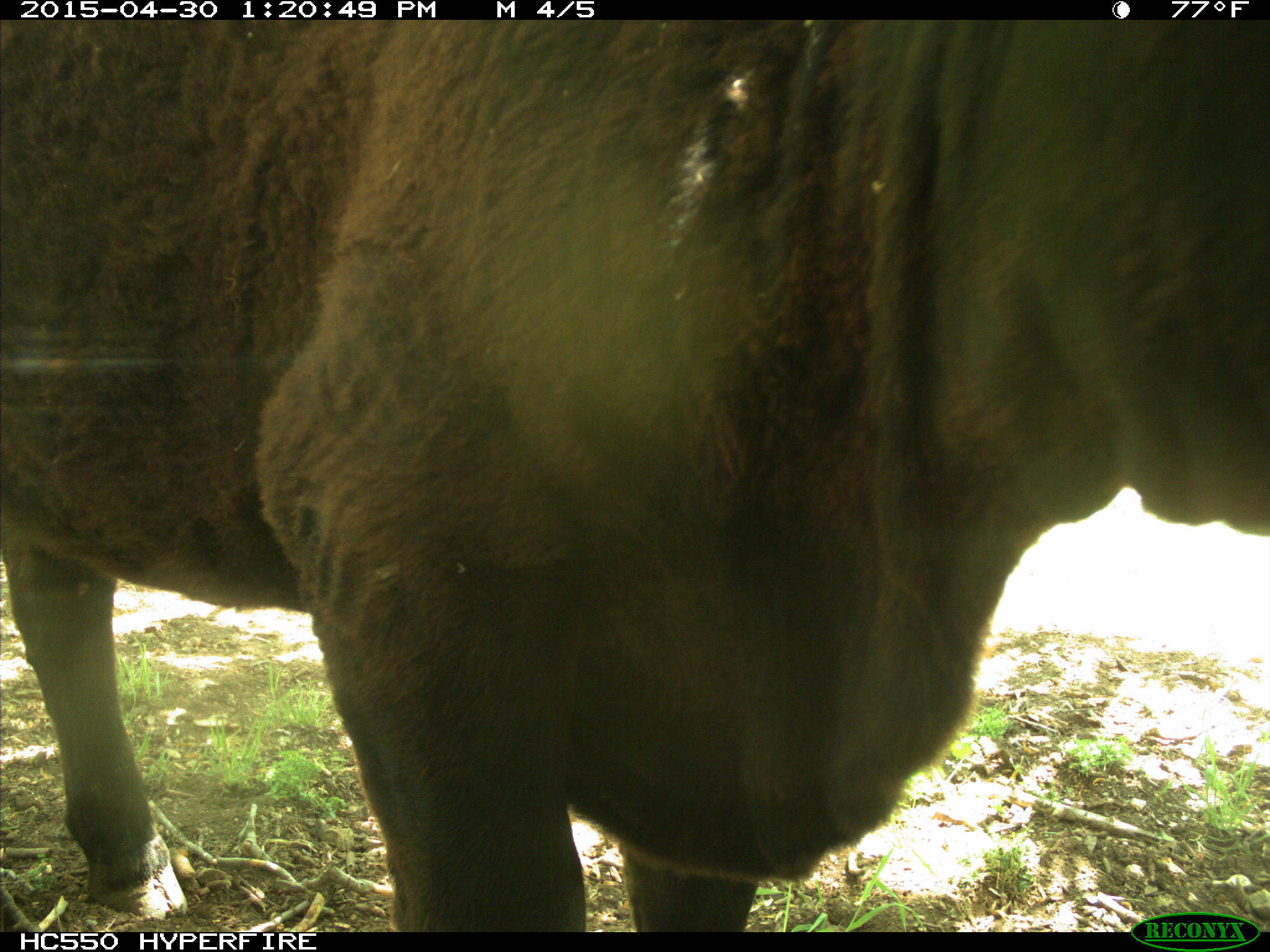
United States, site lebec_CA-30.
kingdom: Animalia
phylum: Chordata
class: Mammalia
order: Artiodactyla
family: Bovidae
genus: Bos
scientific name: Bos taurus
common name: domestic cow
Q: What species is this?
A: Bos taurus (domestic cow).